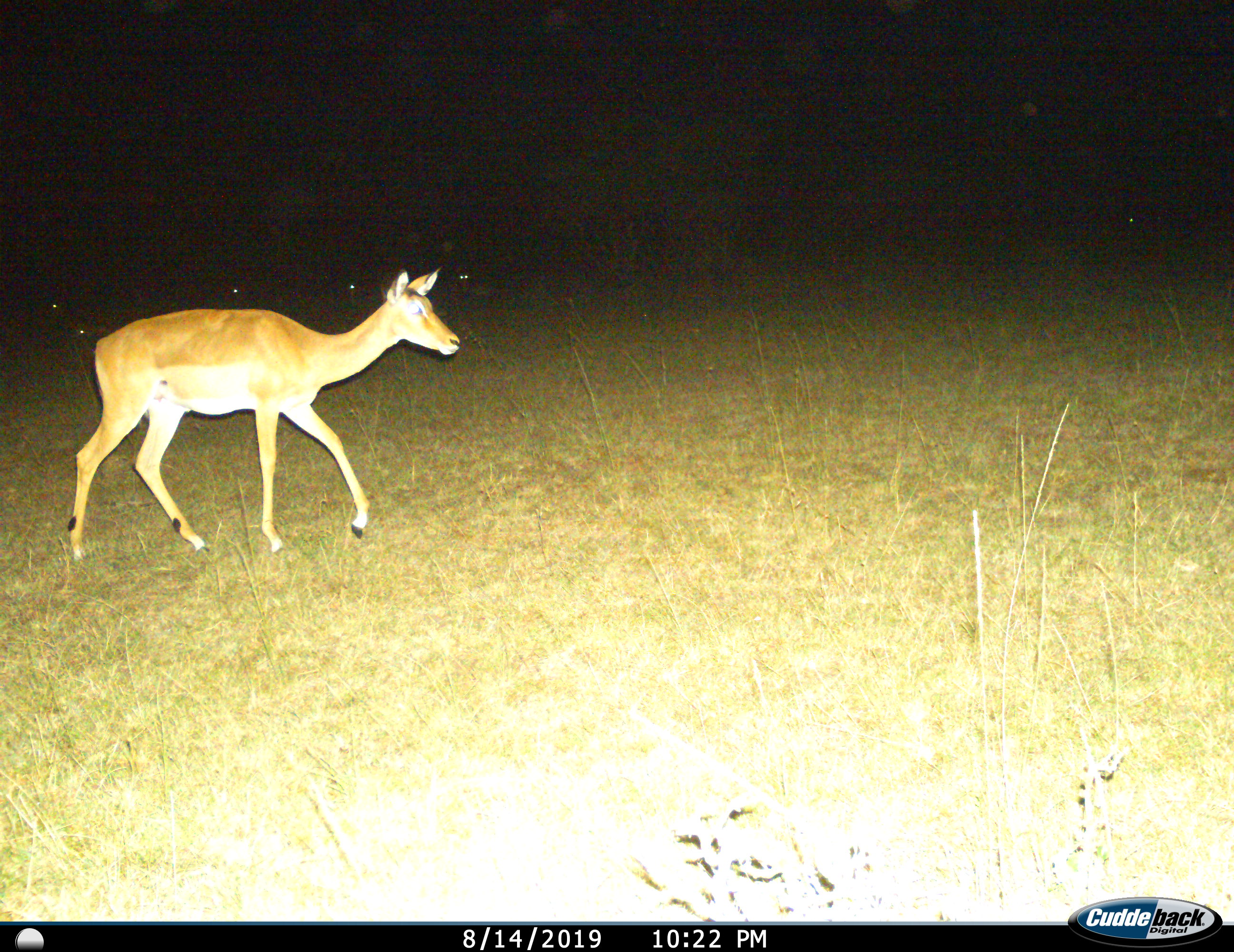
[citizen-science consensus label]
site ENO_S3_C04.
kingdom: Animalia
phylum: Chordata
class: Mammalia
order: Artiodactyla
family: Bovidae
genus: Aepyceros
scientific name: Aepyceros melampus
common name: impala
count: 1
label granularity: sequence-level